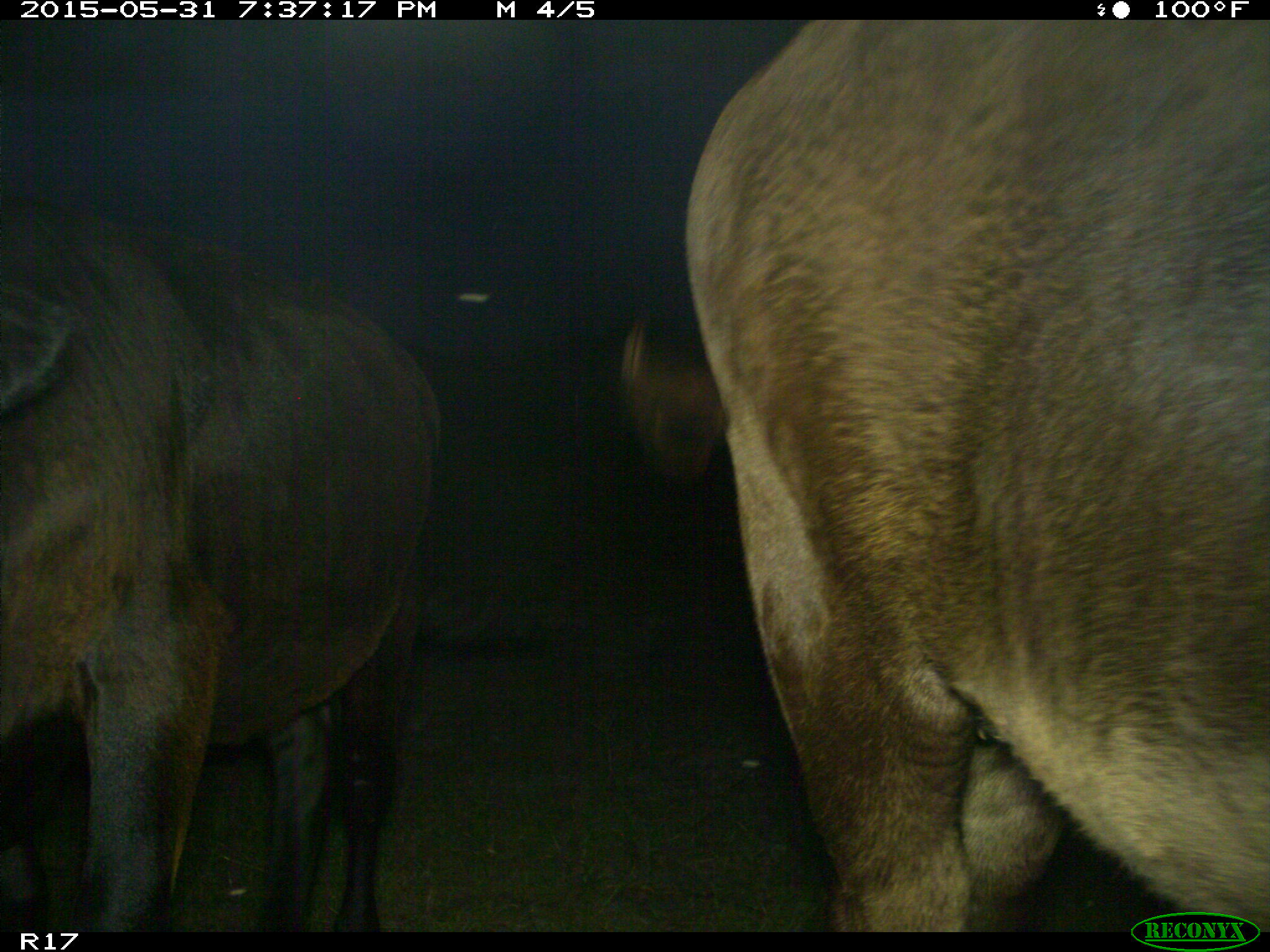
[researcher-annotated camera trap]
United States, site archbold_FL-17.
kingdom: Animalia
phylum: Chordata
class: Mammalia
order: Artiodactyla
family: Bovidae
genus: Bos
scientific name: Bos taurus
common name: domestic cow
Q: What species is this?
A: Bos taurus (domestic cow).